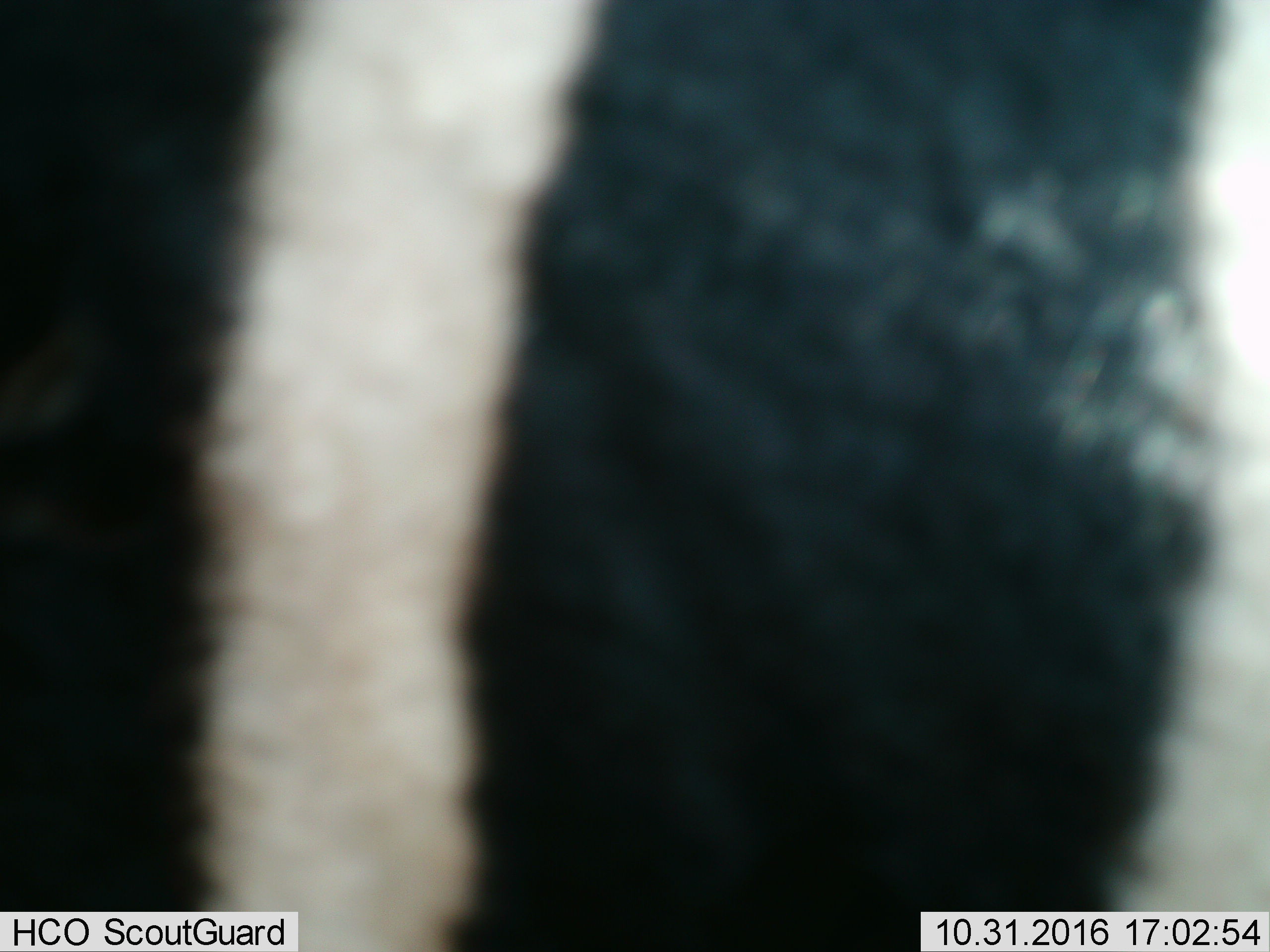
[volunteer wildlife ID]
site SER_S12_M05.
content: unidentified animal